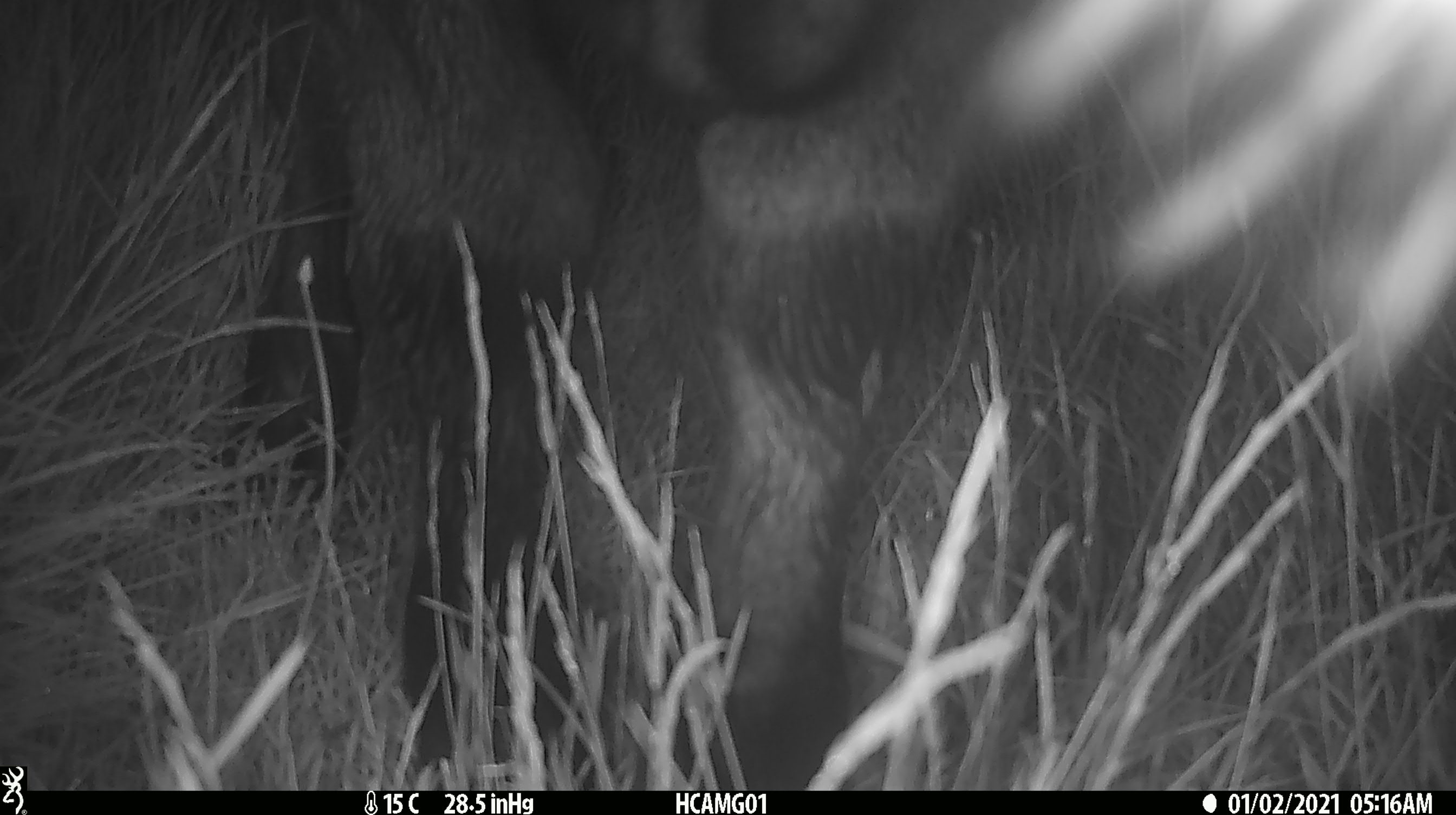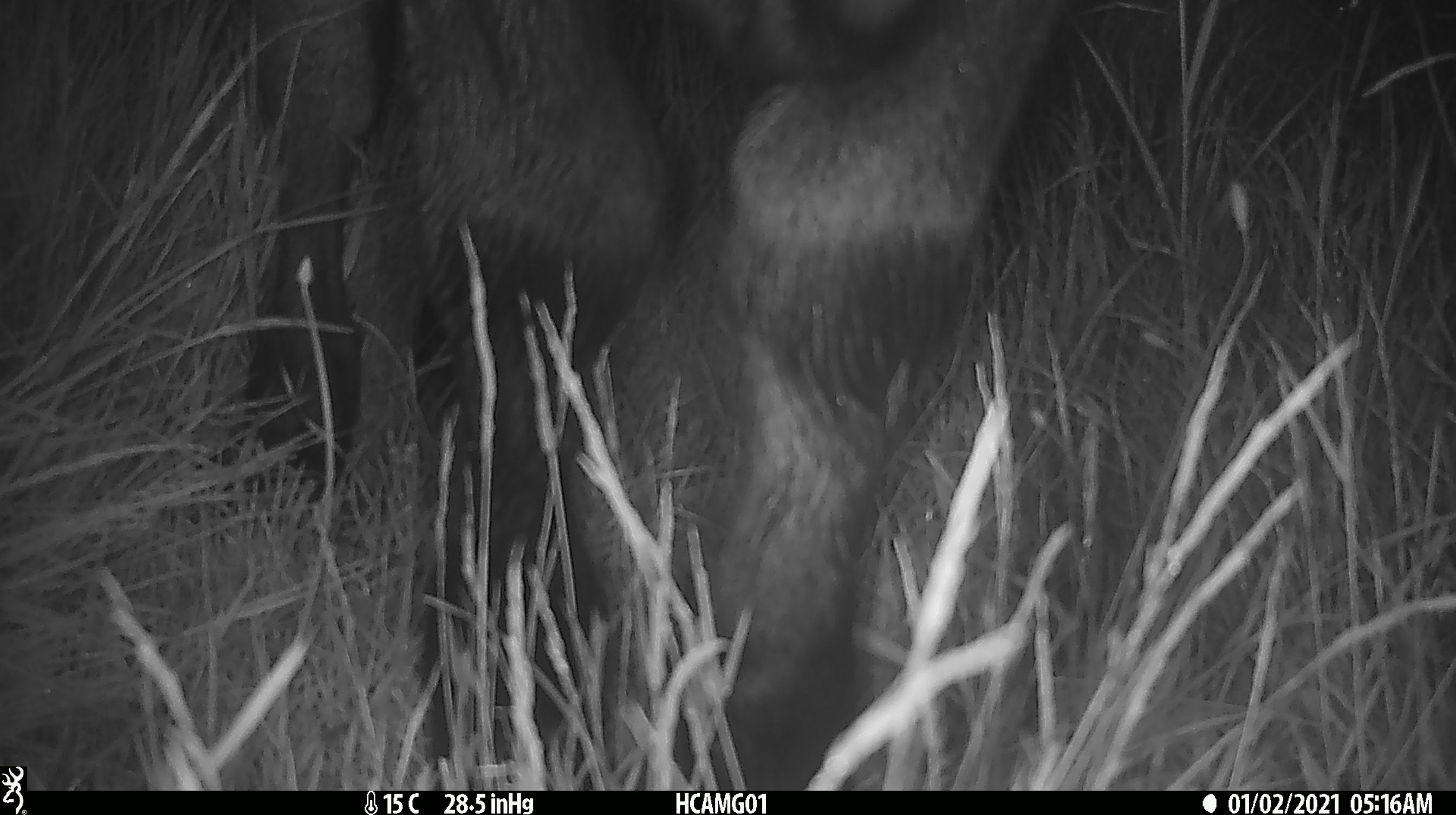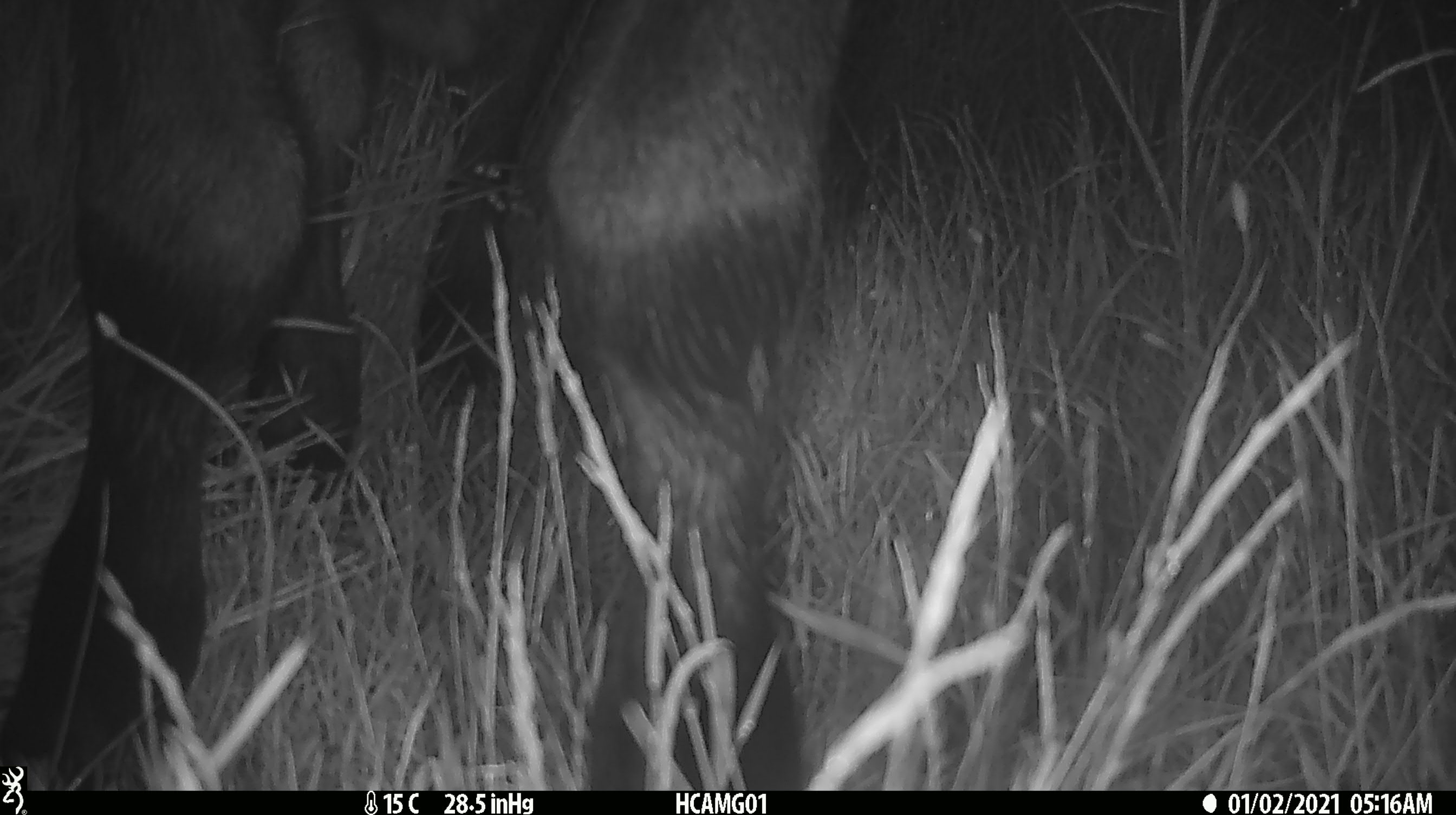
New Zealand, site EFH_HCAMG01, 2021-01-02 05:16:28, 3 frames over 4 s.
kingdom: Animalia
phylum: Chordata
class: Mammalia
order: Artiodactyla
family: Bovidae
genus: Bos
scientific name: Bos taurus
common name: domestic cow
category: cow